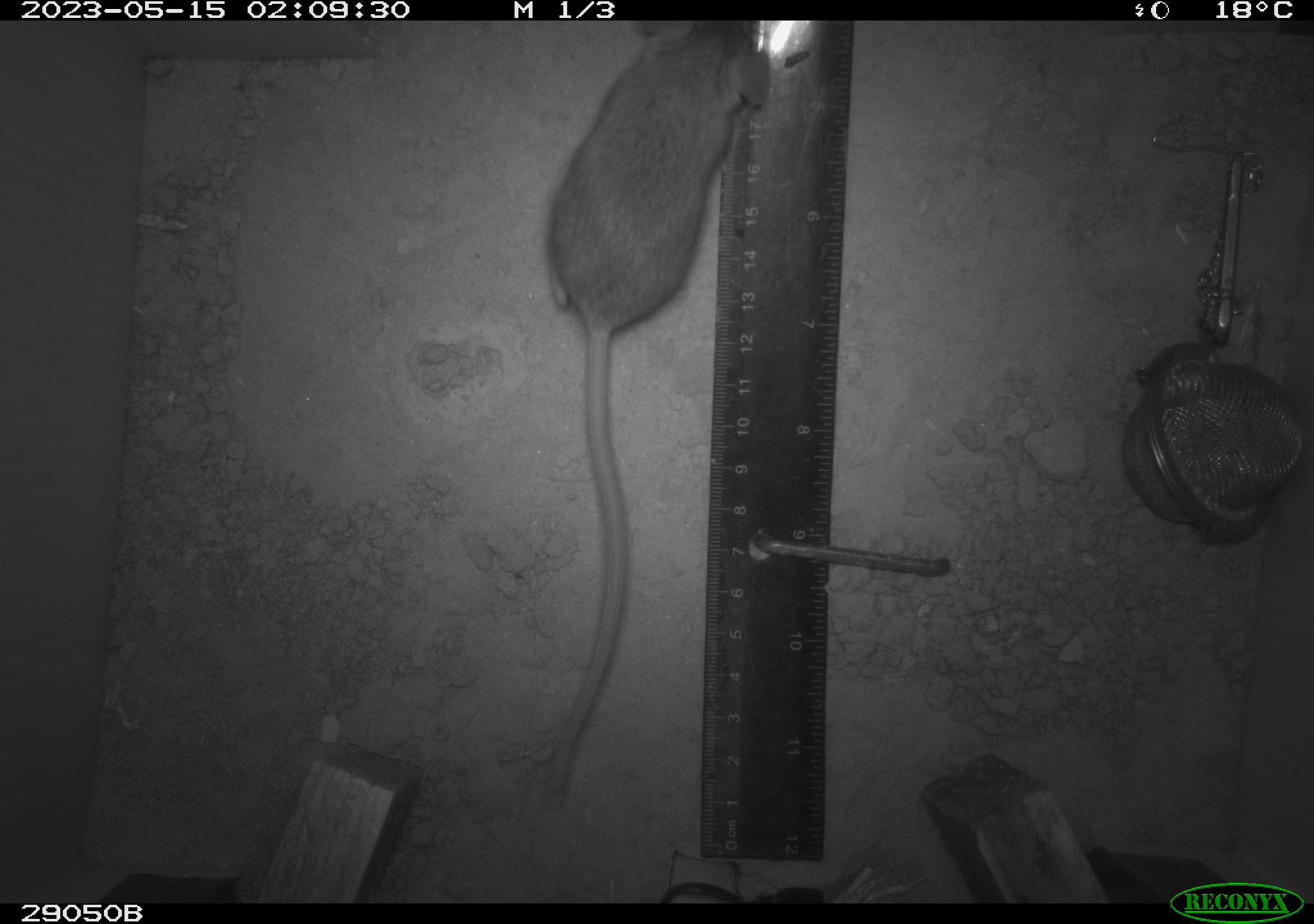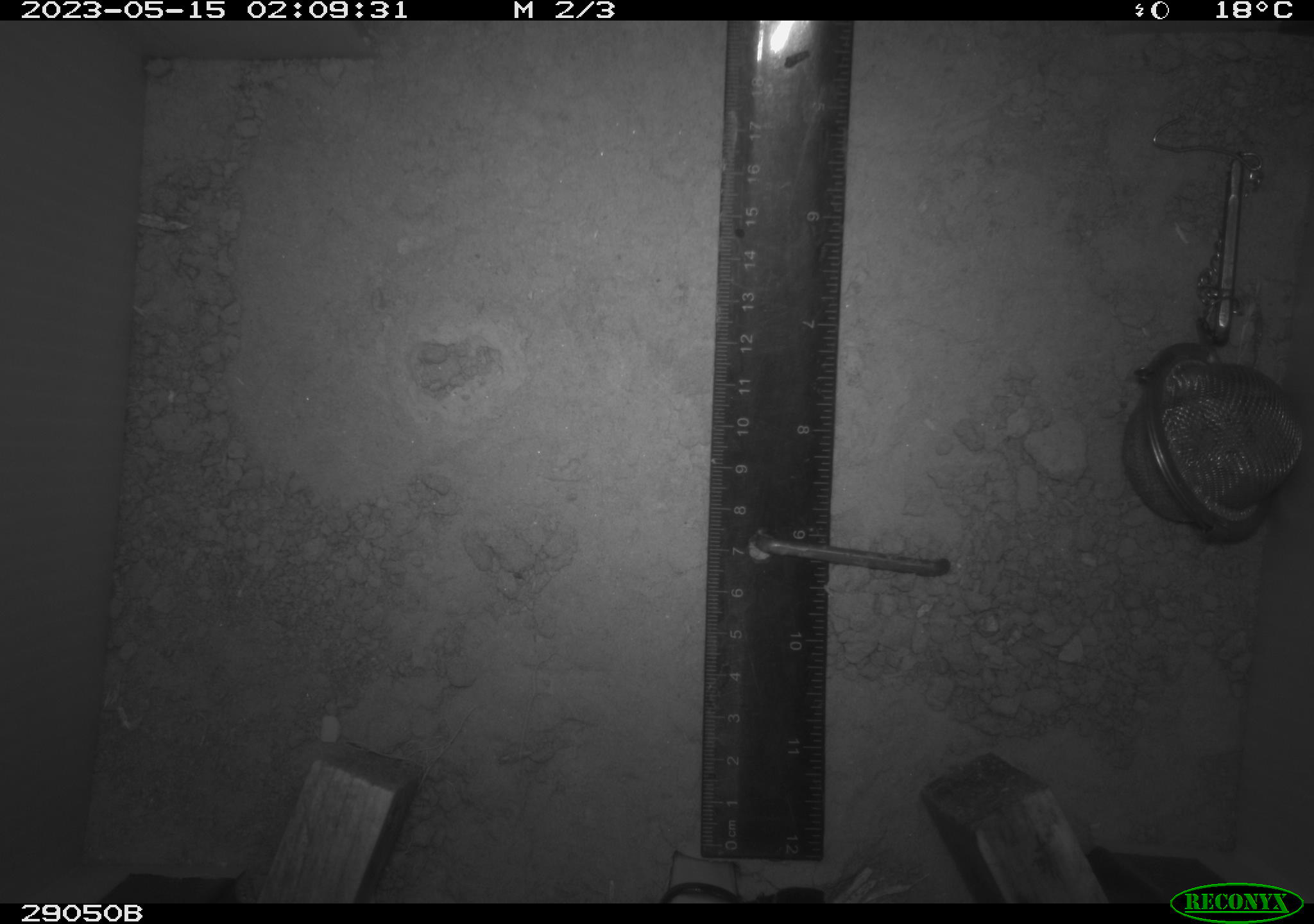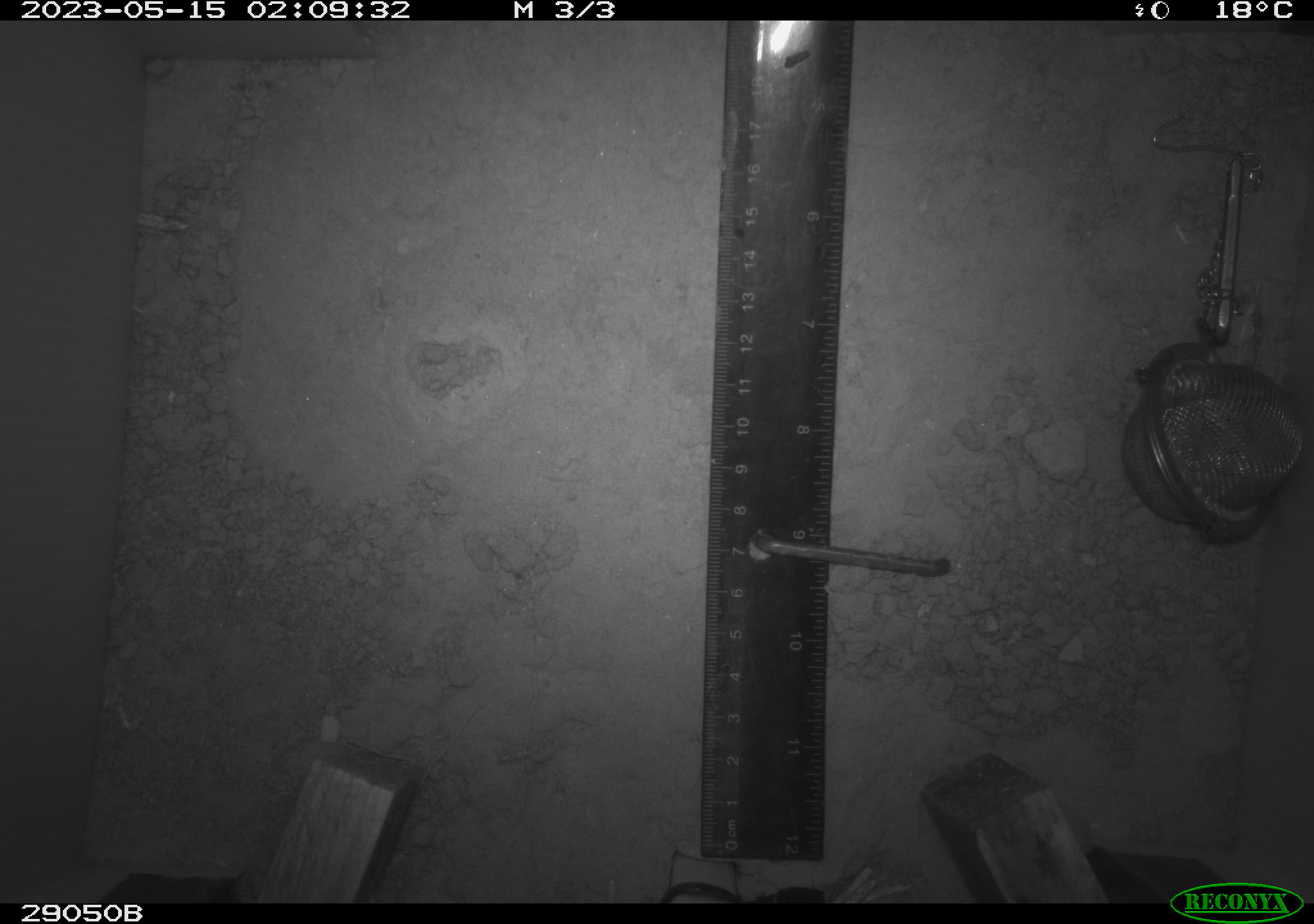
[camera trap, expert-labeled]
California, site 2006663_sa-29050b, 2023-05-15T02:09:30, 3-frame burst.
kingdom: Animalia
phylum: Chordata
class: Mammalia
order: Rodentia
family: Cricetidae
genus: Peromyscus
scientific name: Peromyscus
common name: deer mice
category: peromyscus species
Peromyscus species (deer mice) (Peromyscus).